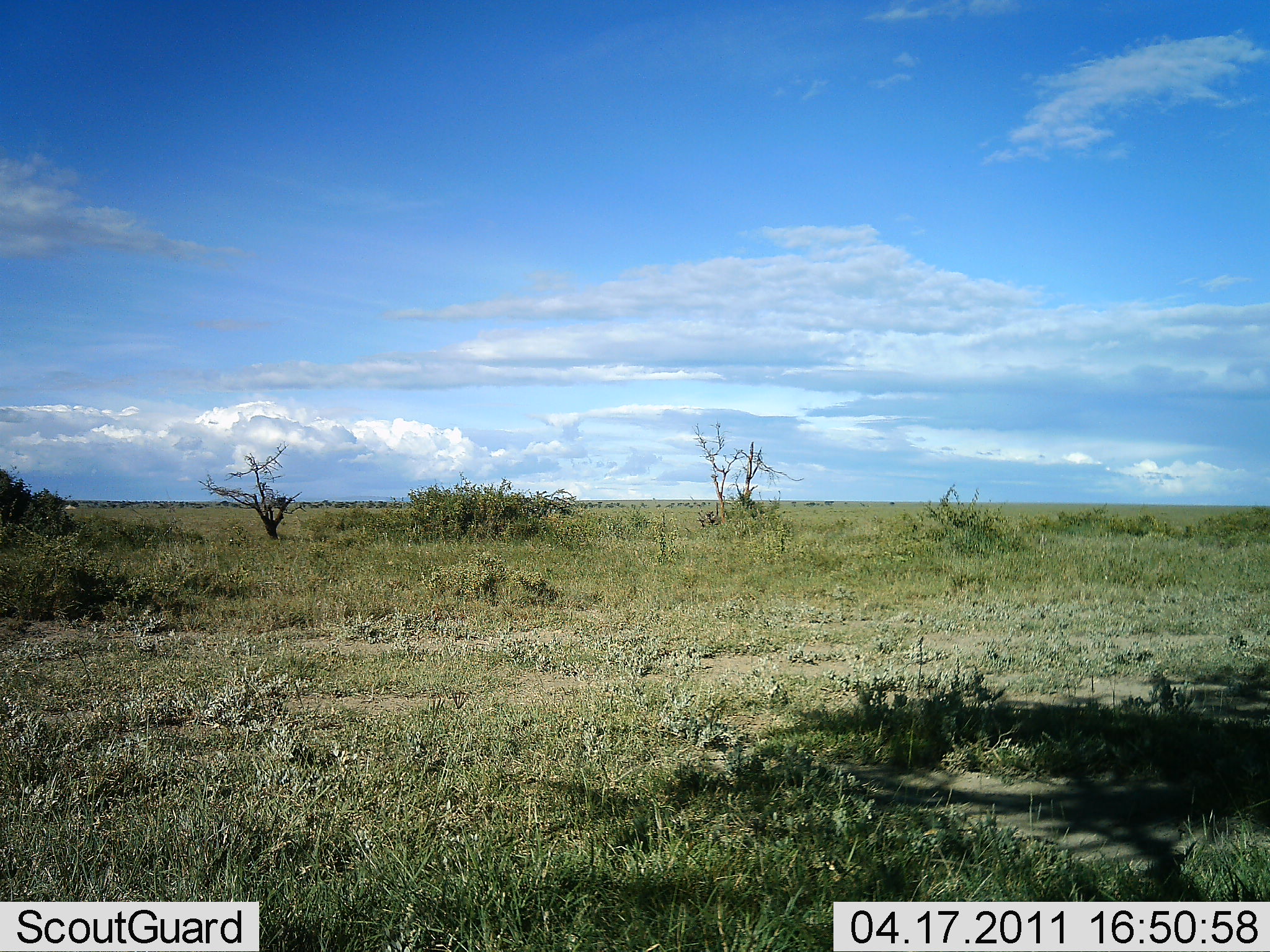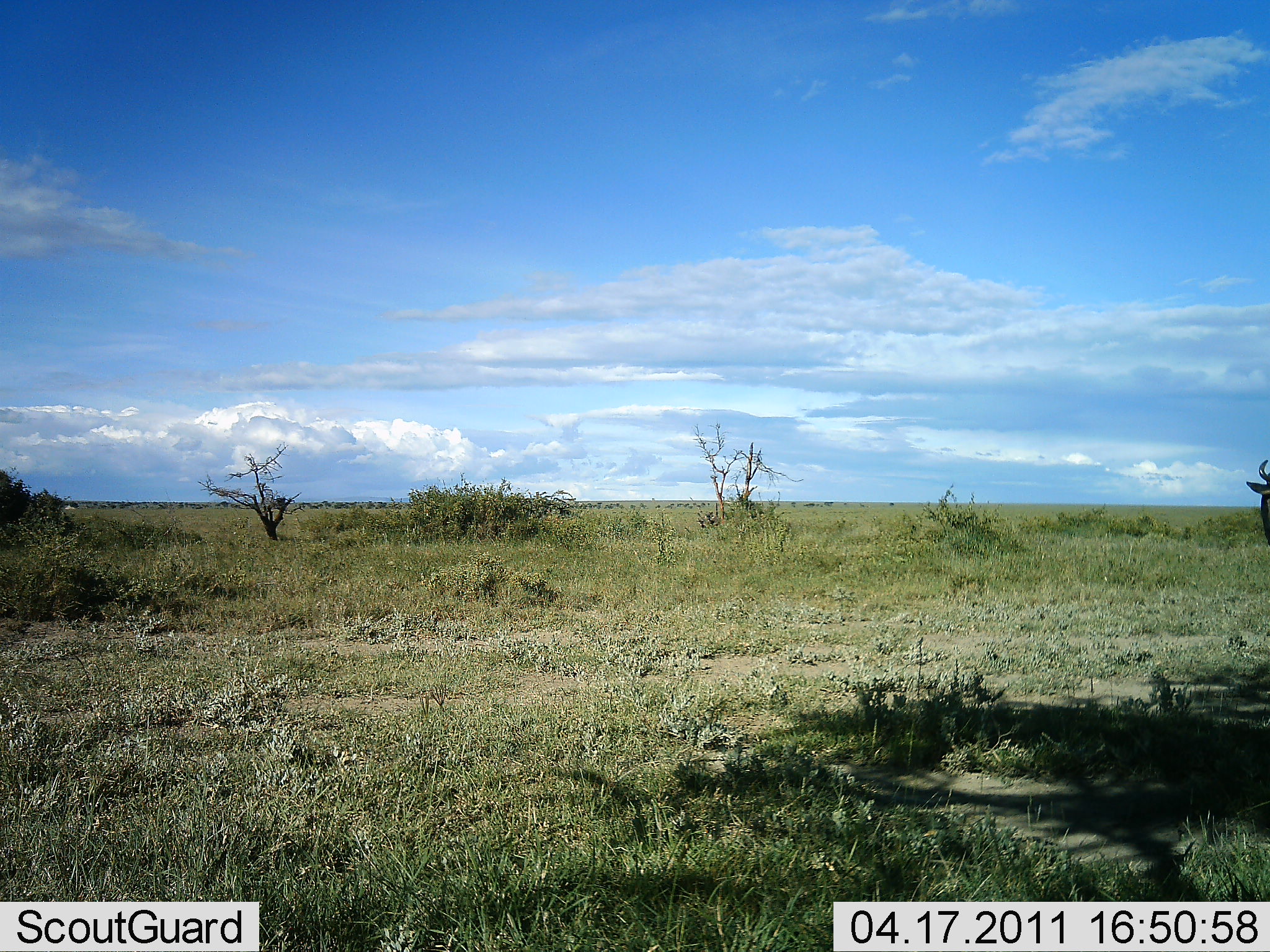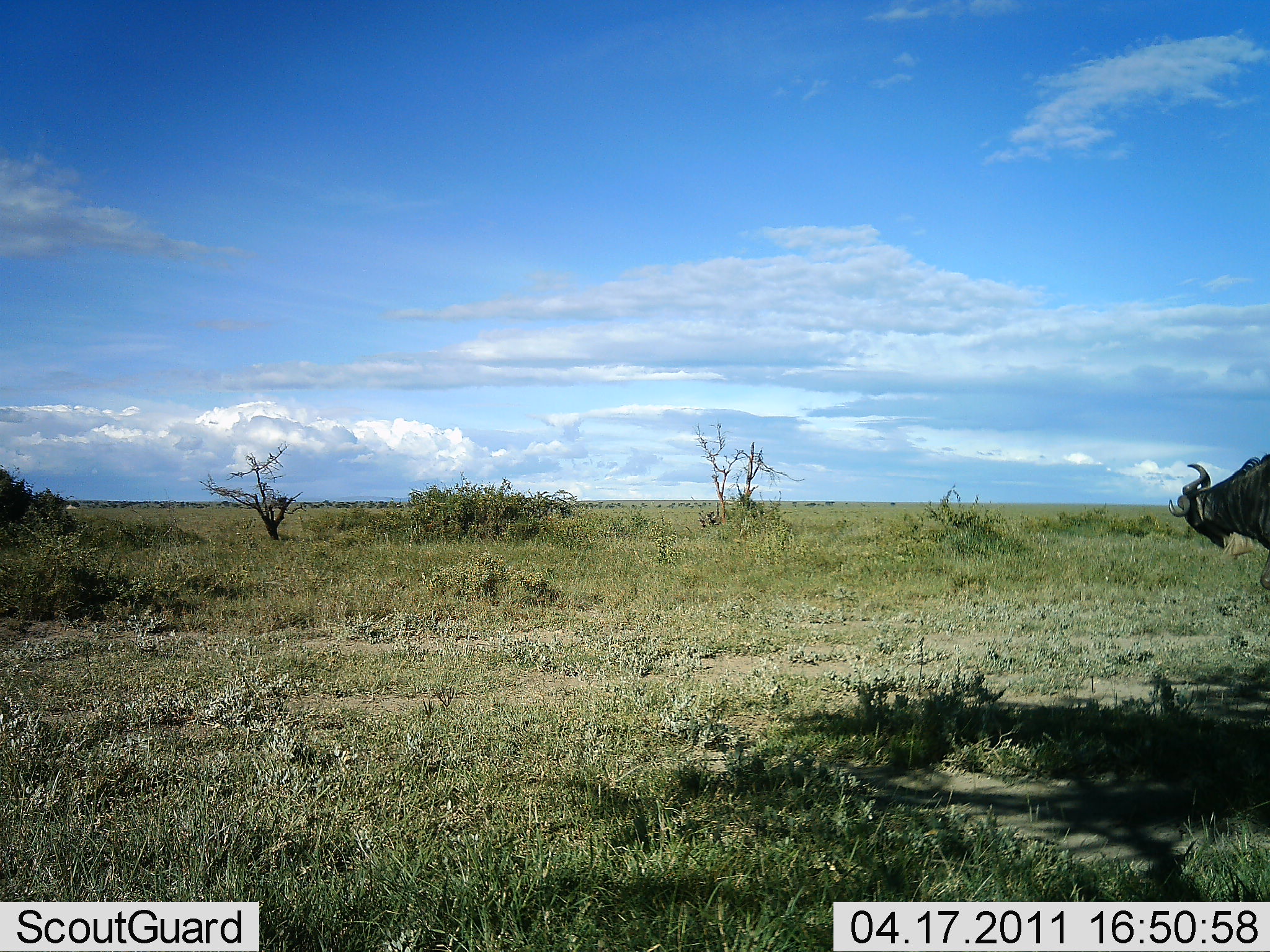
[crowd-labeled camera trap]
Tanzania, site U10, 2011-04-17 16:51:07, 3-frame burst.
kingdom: Animalia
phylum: Chordata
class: Mammalia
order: Artiodactyla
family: Bovidae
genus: Connochaetes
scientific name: Connochaetes taurinus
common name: blue wildebeest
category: wildebeest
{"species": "wildebeest (blue wildebeest) (Connochaetes taurinus)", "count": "1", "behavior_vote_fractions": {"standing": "0%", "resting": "0%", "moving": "100%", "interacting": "0%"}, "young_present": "0%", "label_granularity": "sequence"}